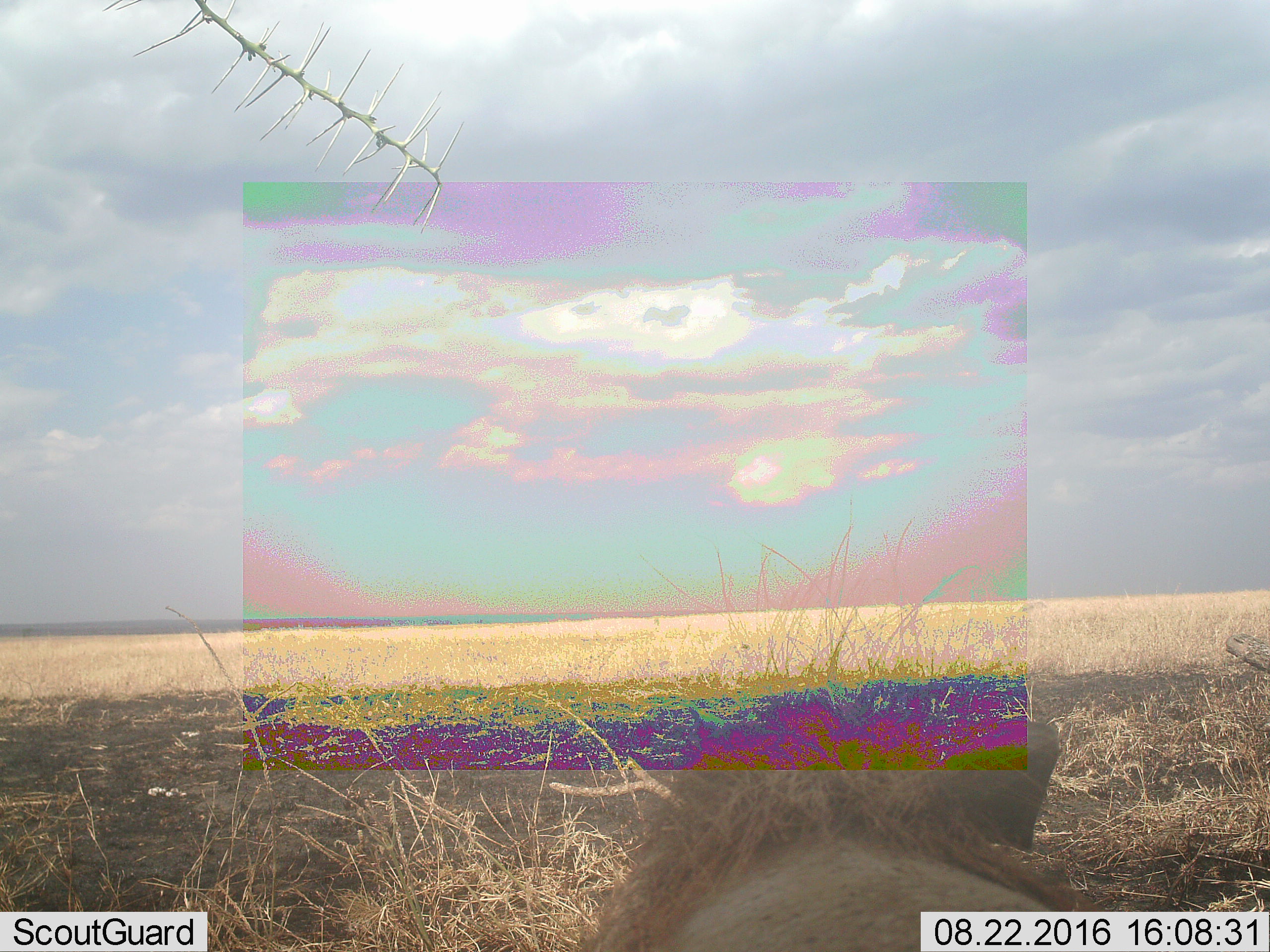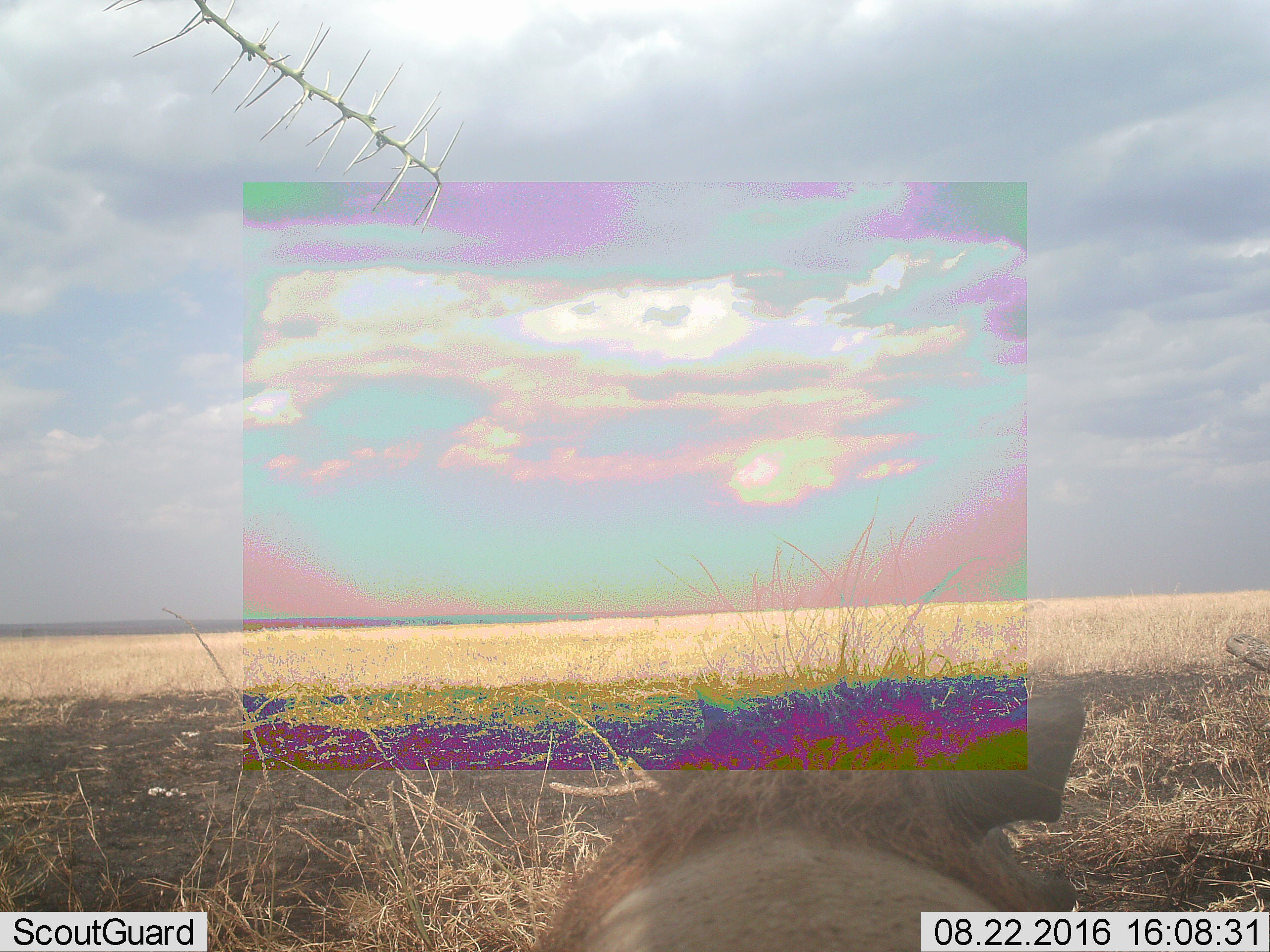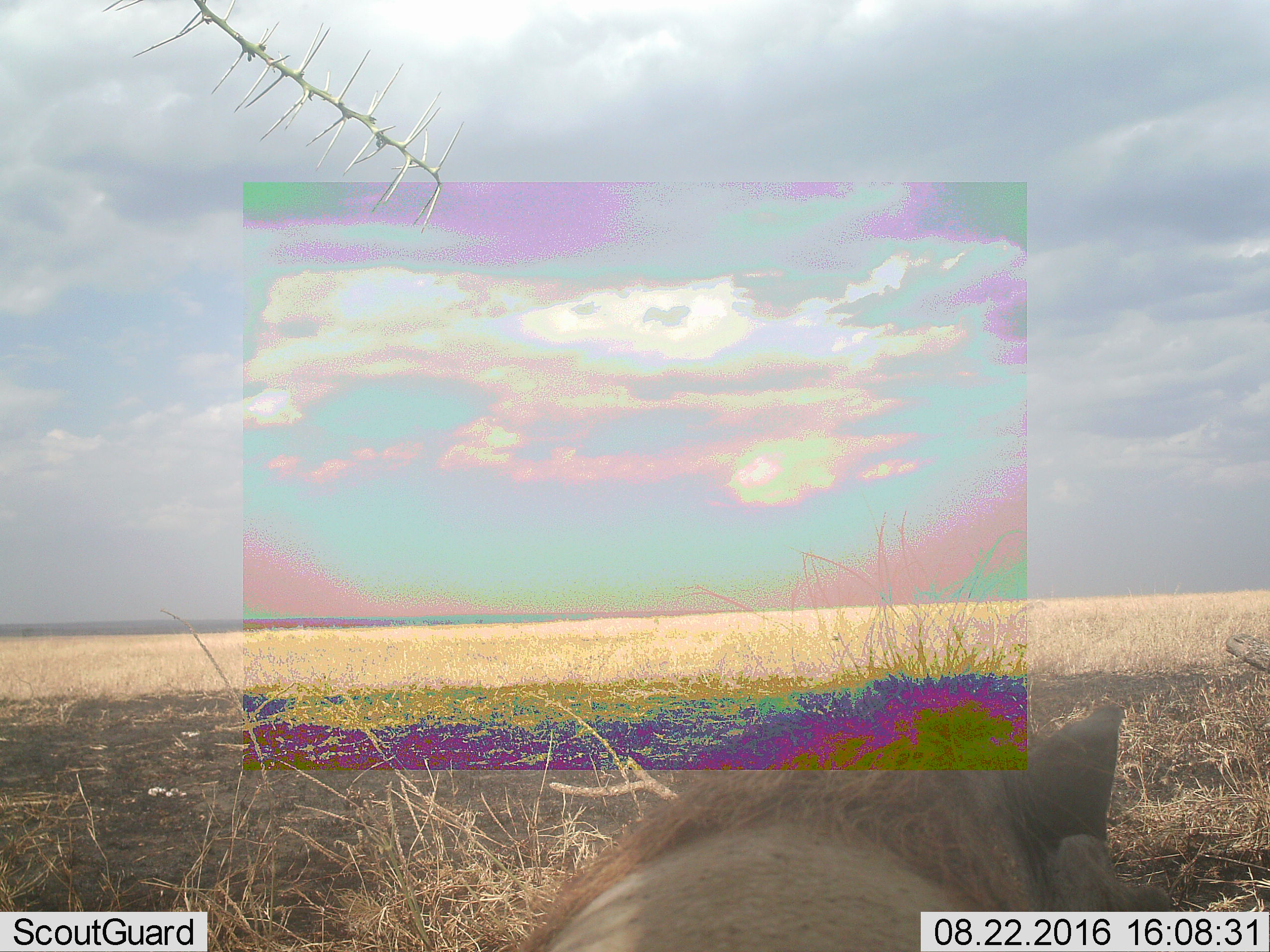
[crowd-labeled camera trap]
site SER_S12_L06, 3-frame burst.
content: unidentified animal